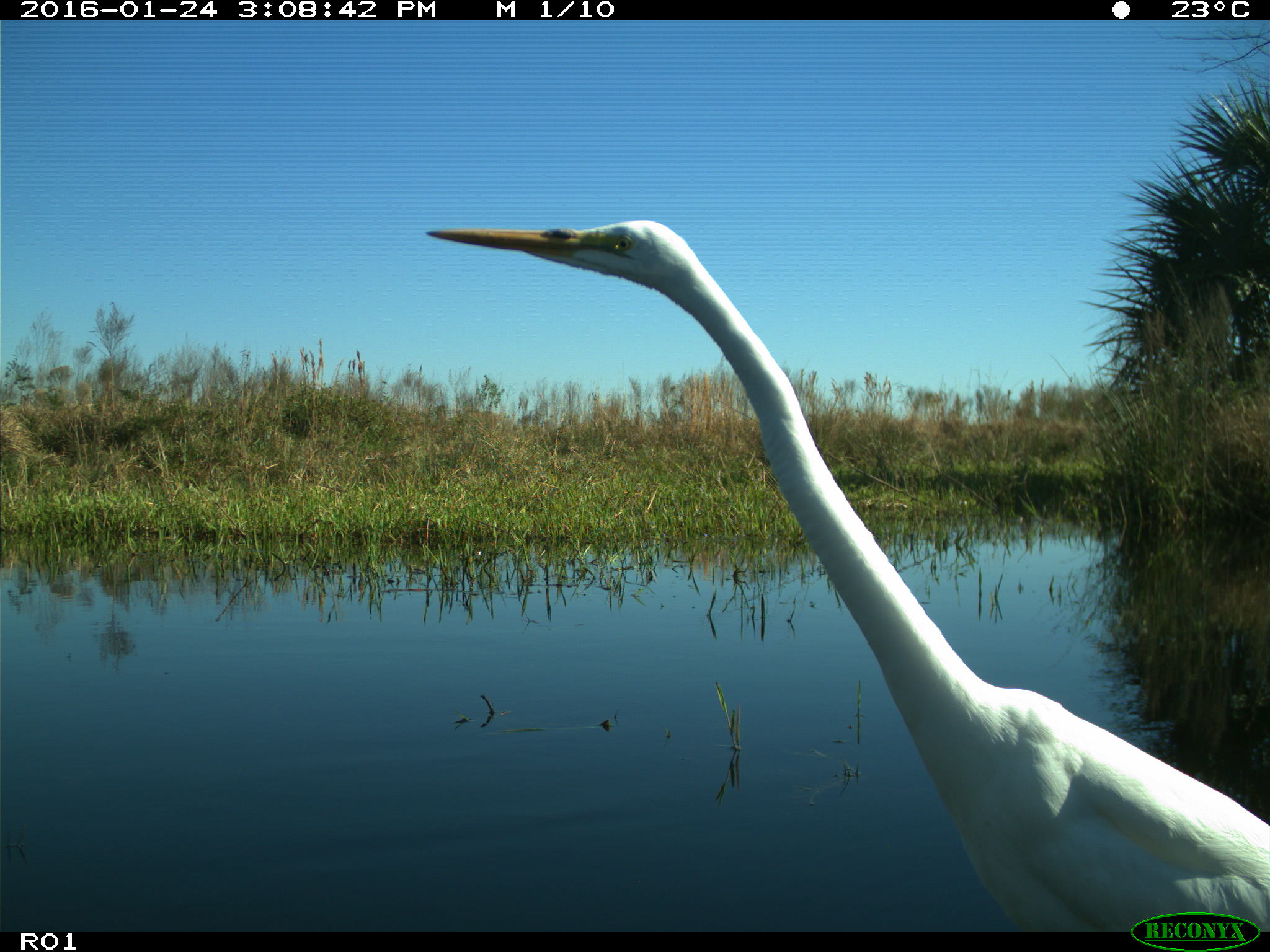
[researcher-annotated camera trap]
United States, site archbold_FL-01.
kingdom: Animalia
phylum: Chordata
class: Aves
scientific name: Aves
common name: birds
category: unidentified bird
Unidentified bird (birds) (Aves).